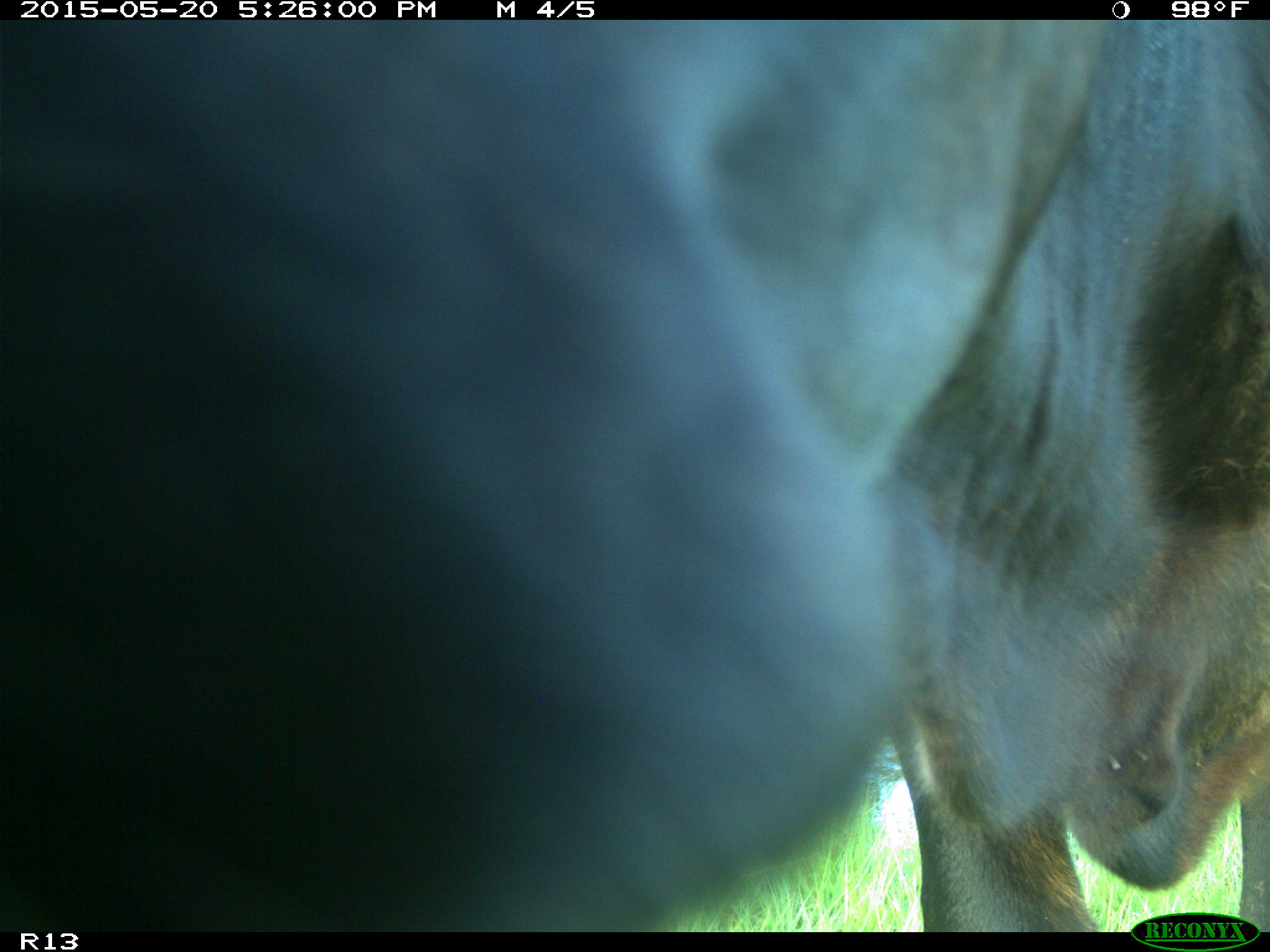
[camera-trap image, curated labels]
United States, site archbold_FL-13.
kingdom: Animalia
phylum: Chordata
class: Mammalia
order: Artiodactyla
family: Bovidae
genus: Bos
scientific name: Bos taurus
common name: domestic cow